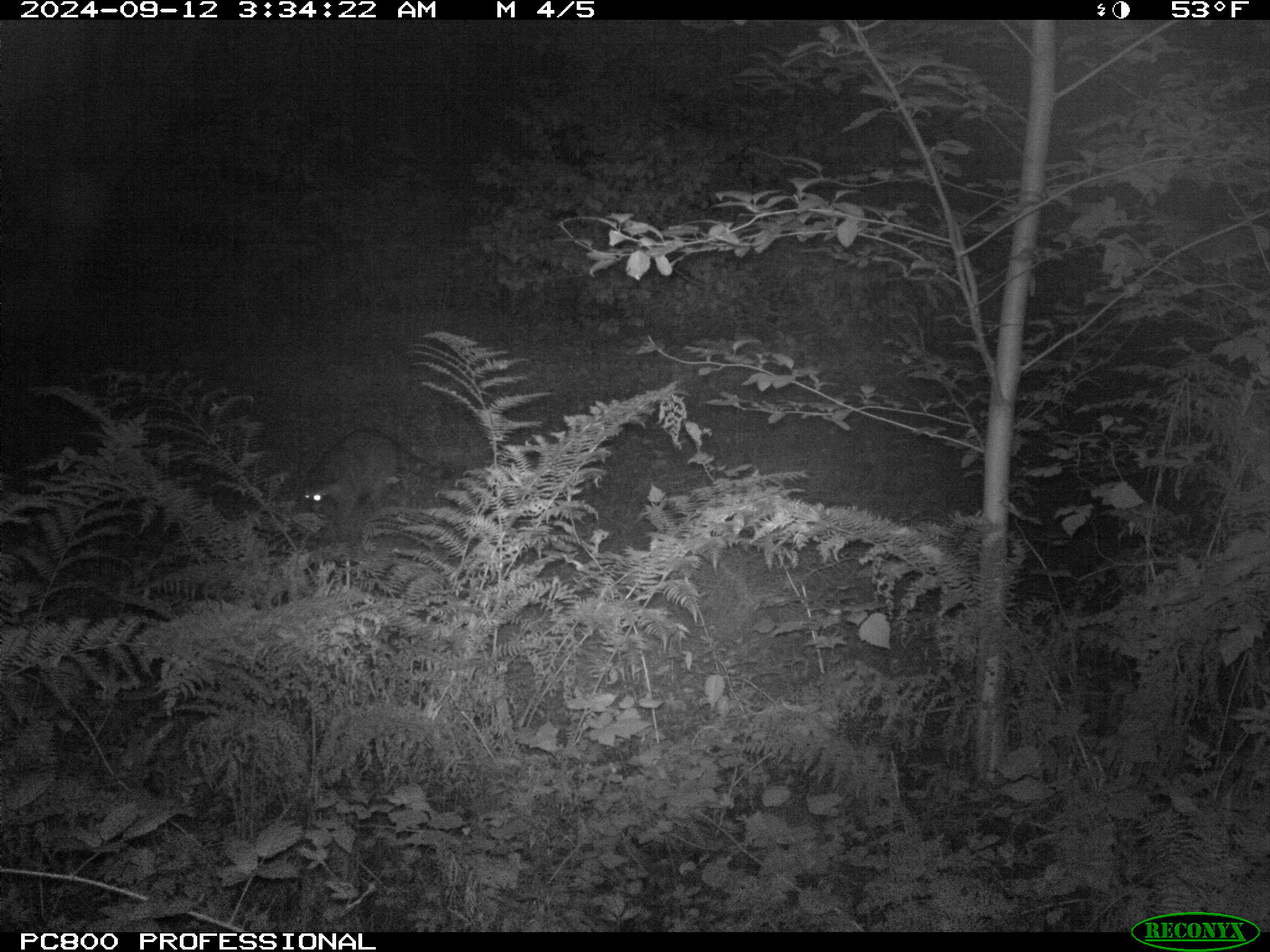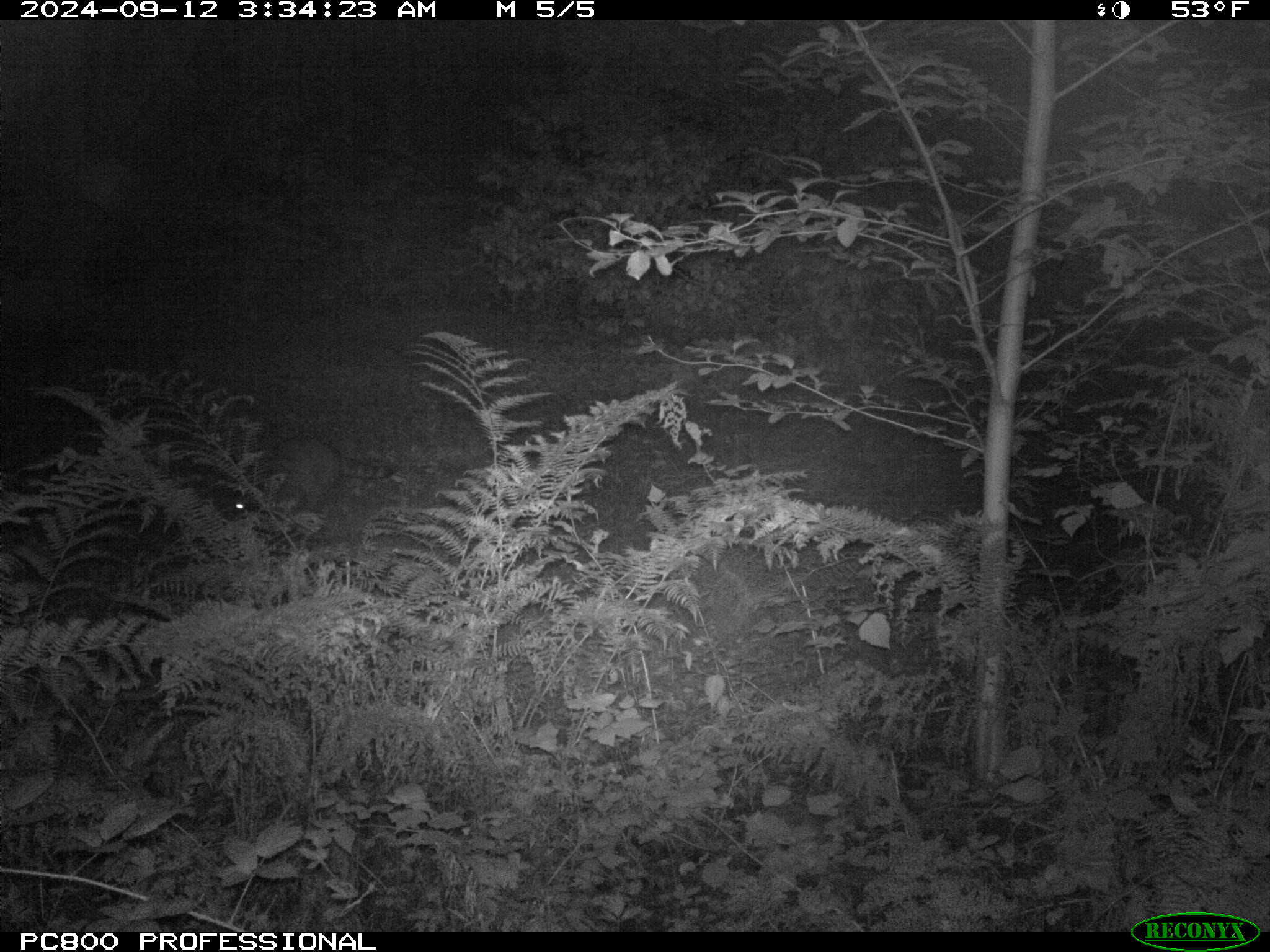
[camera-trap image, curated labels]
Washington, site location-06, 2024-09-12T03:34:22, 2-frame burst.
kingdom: Animalia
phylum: Chordata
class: Mammalia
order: Carnivora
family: Procyonidae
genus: Procyon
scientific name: Procyon lotor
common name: common raccoon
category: raccoon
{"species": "raccoon (common raccoon) (Procyon lotor)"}